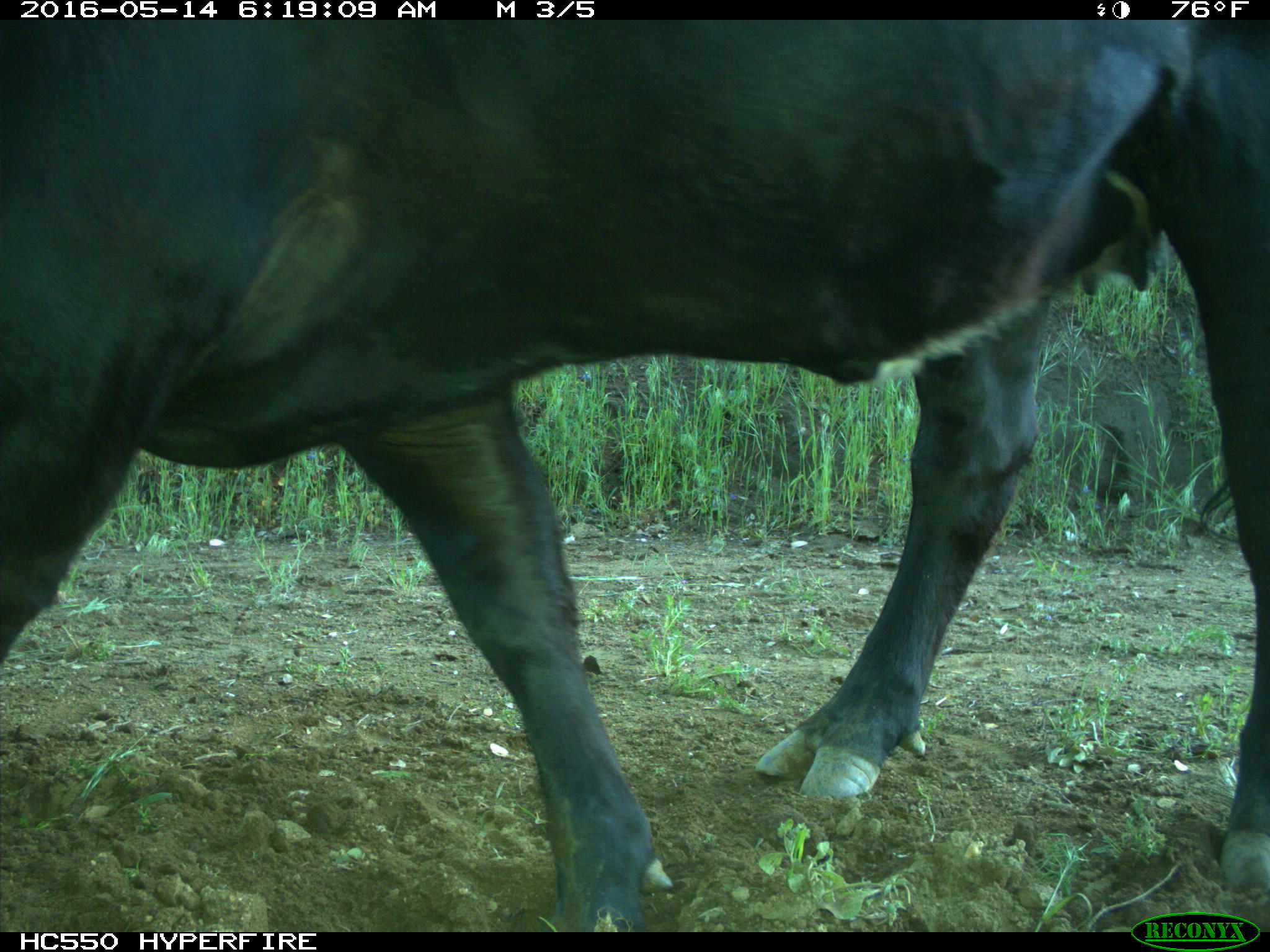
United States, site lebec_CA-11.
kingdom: Animalia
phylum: Chordata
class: Mammalia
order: Artiodactyla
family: Bovidae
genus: Bos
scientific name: Bos taurus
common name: domestic cow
Bos taurus (domestic cow).